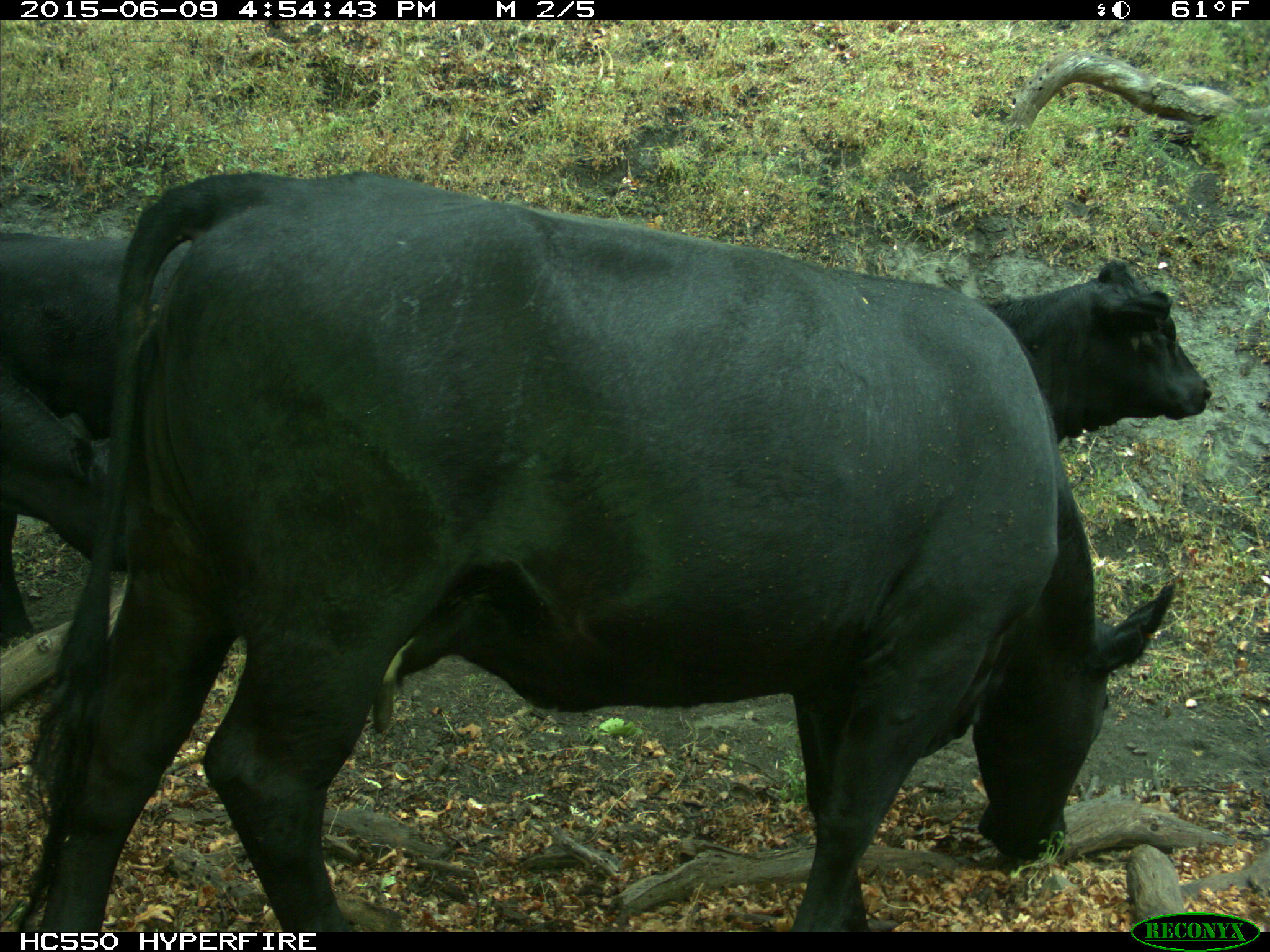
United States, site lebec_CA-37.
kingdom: Animalia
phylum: Chordata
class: Mammalia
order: Artiodactyla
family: Bovidae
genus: Bos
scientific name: Bos taurus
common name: domestic cow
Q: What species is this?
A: Bos taurus (domestic cow).